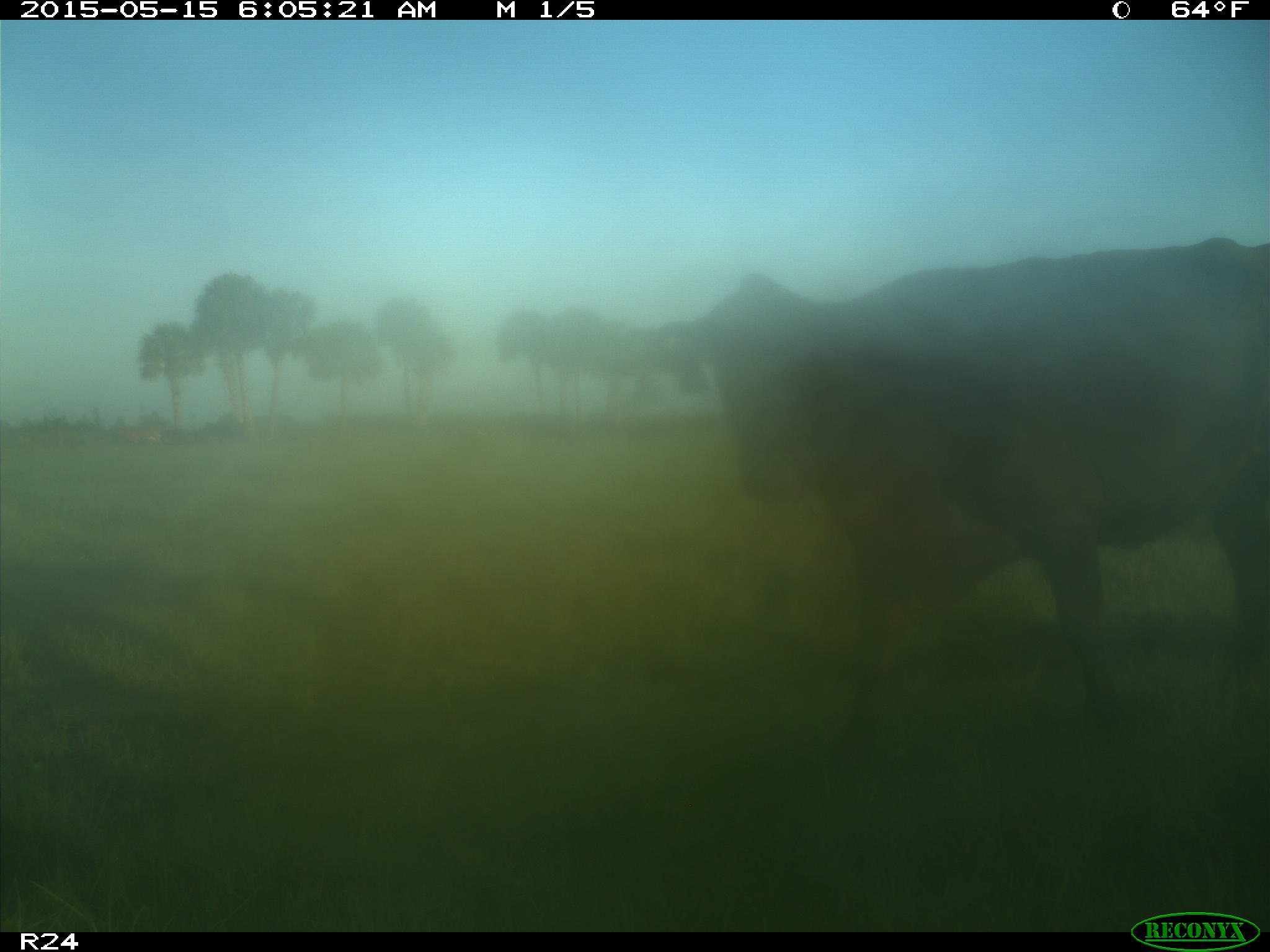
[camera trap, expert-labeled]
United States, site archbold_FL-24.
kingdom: Animalia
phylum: Chordata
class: Mammalia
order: Artiodactyla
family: Bovidae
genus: Bos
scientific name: Bos taurus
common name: domestic cow